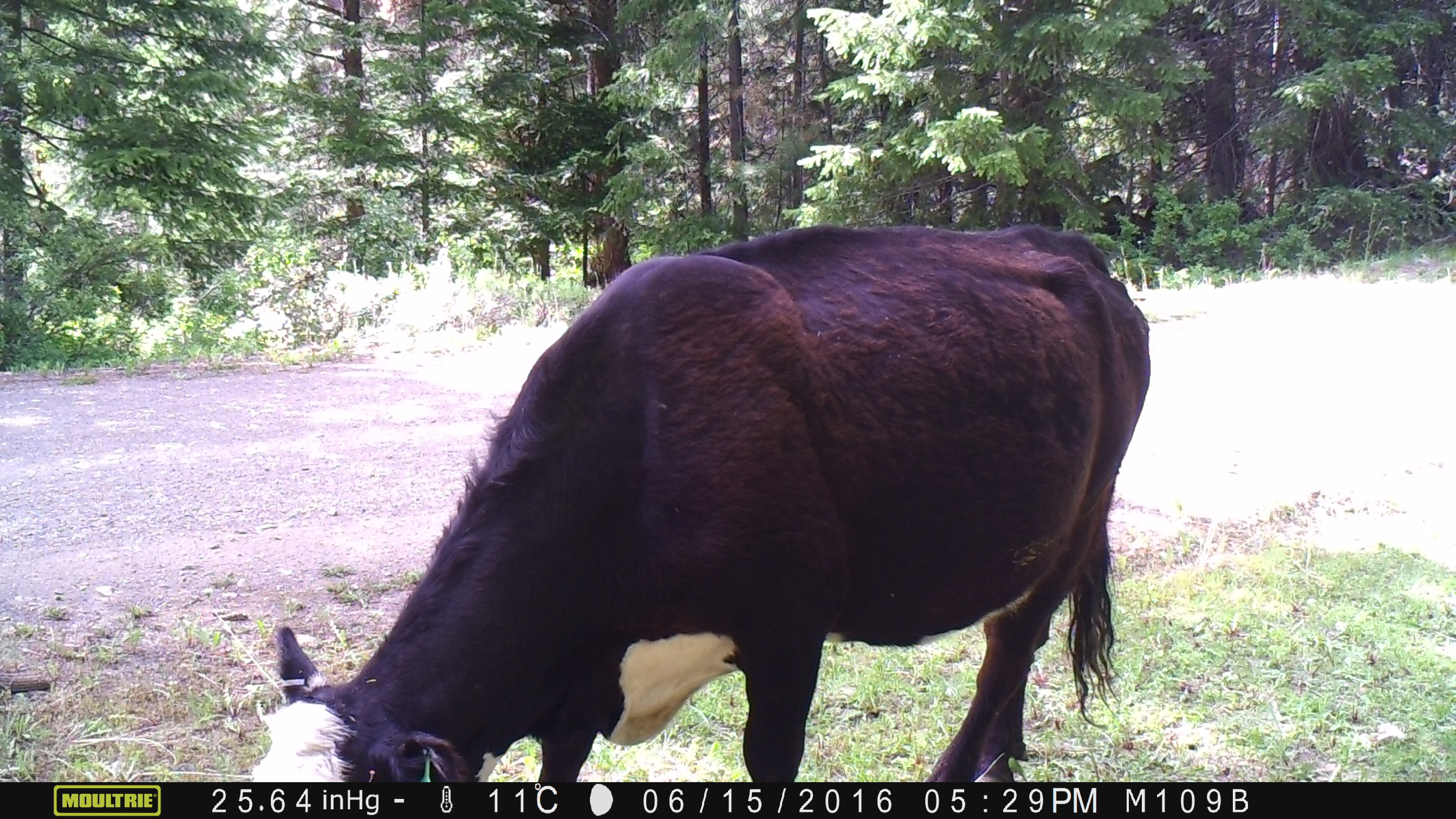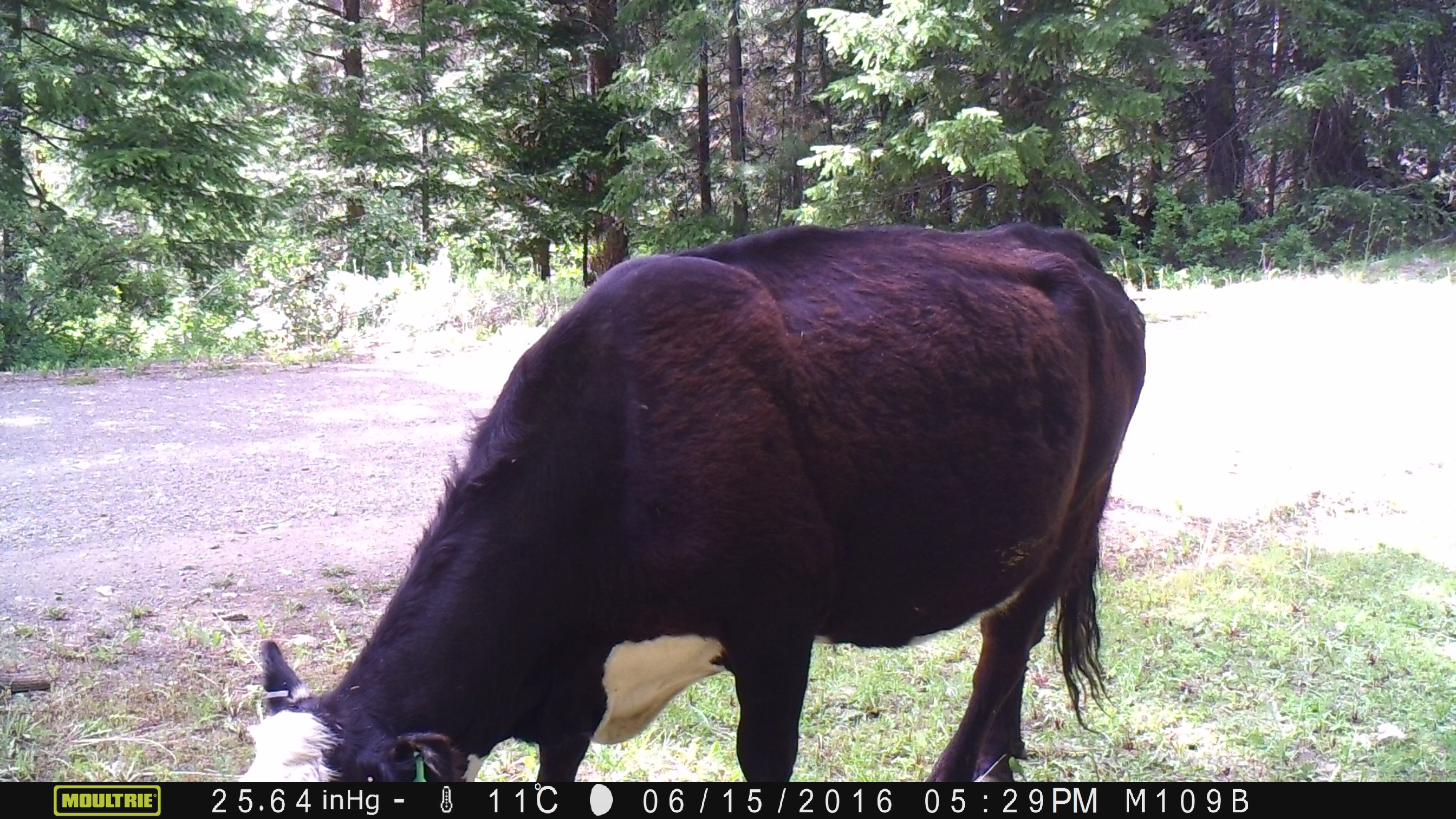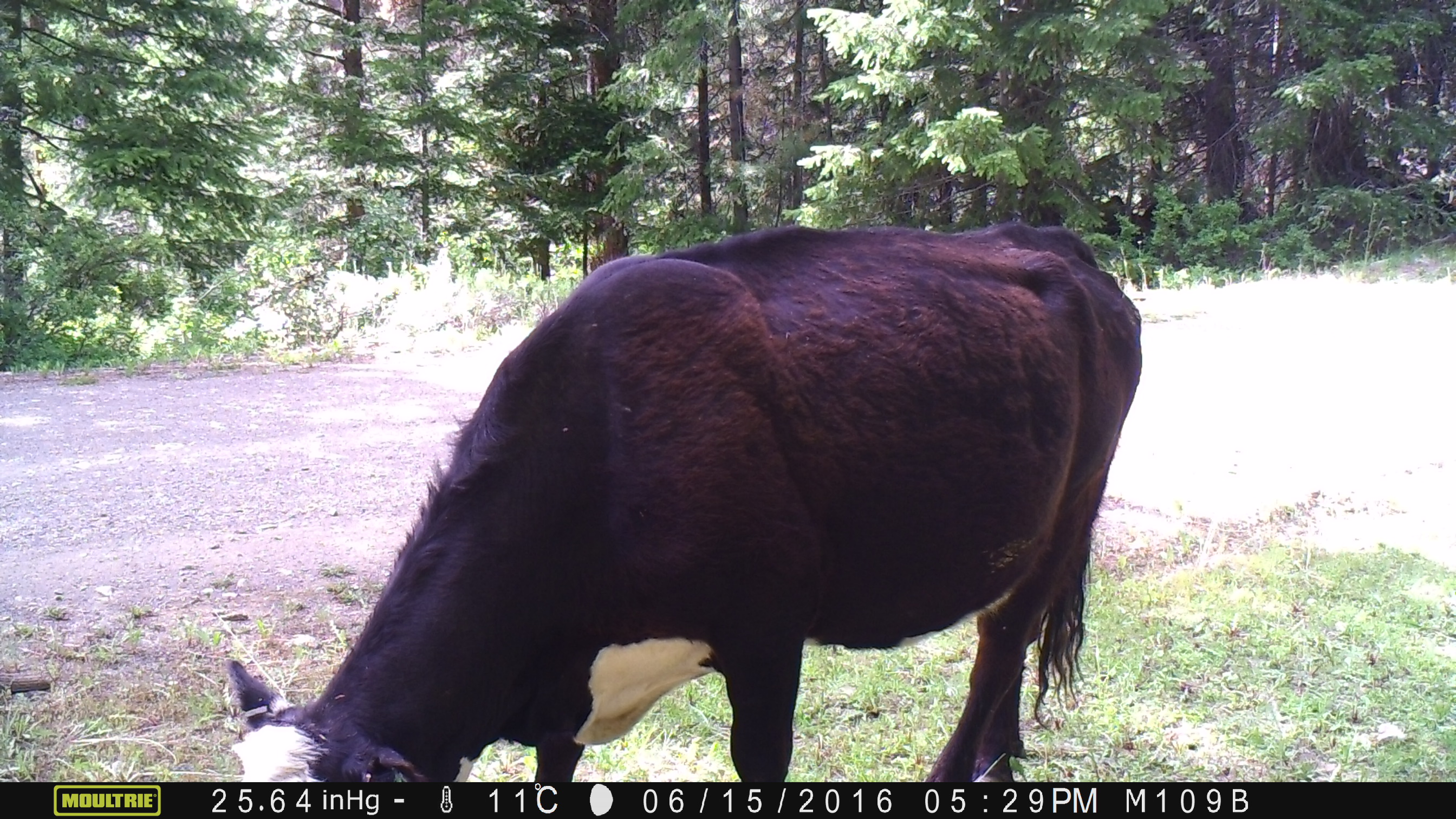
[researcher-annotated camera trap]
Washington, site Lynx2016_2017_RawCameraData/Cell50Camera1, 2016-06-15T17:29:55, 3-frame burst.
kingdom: Animalia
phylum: Chordata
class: Mammalia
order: Artiodactyla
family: Bovidae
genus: Bos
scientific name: Bos taurus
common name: domestic cattle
Domestic cattle (Bos taurus). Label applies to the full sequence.